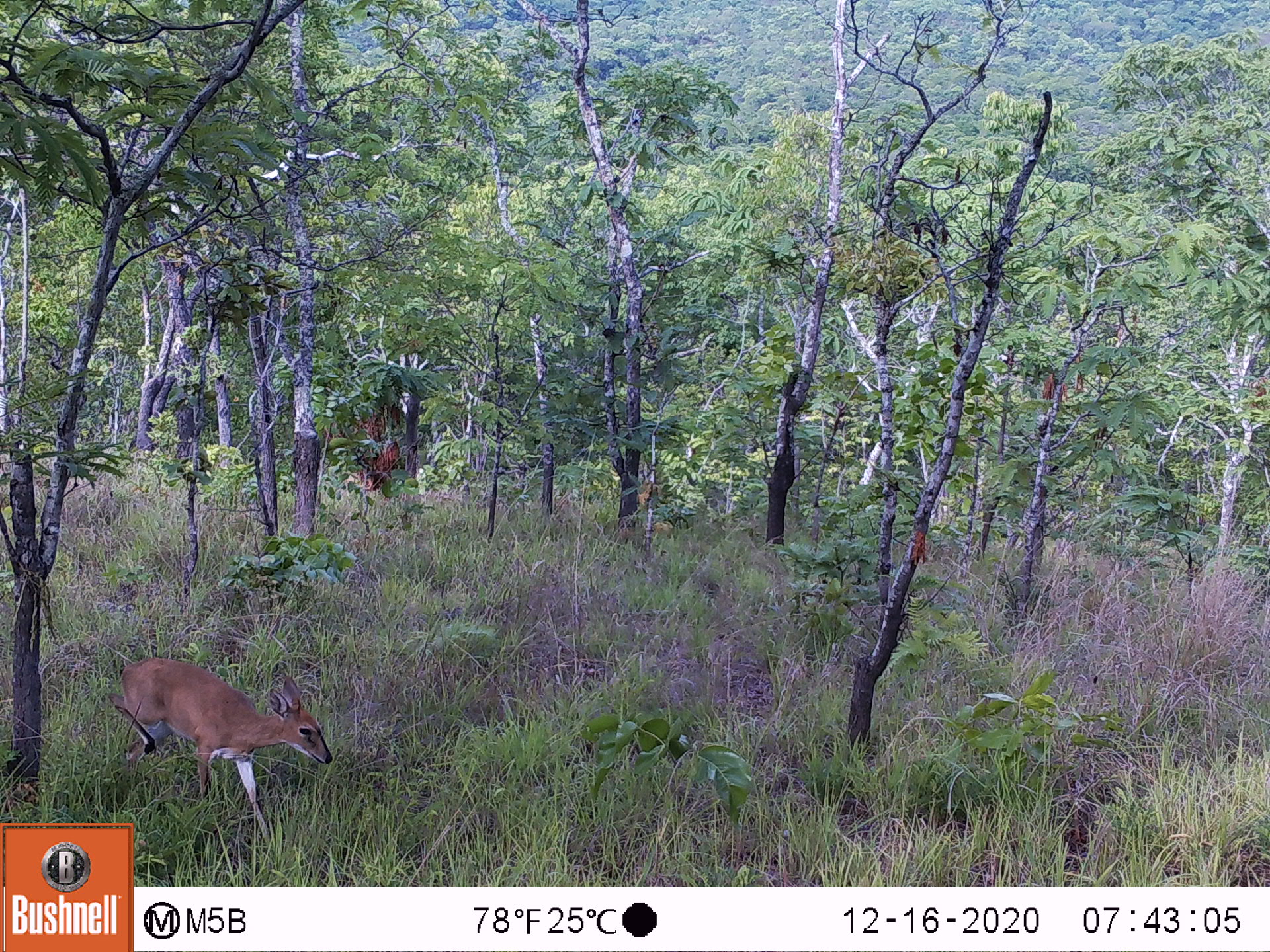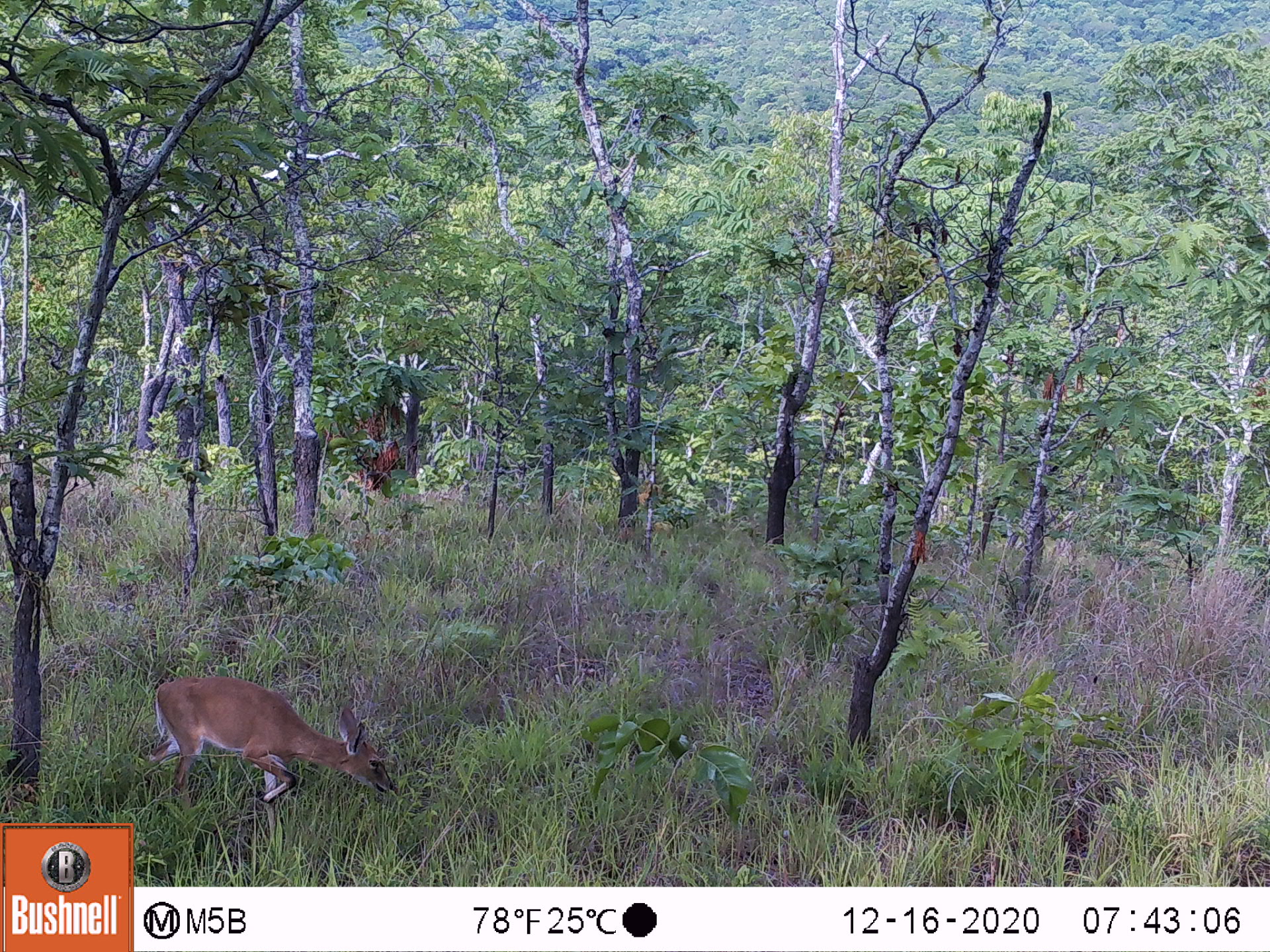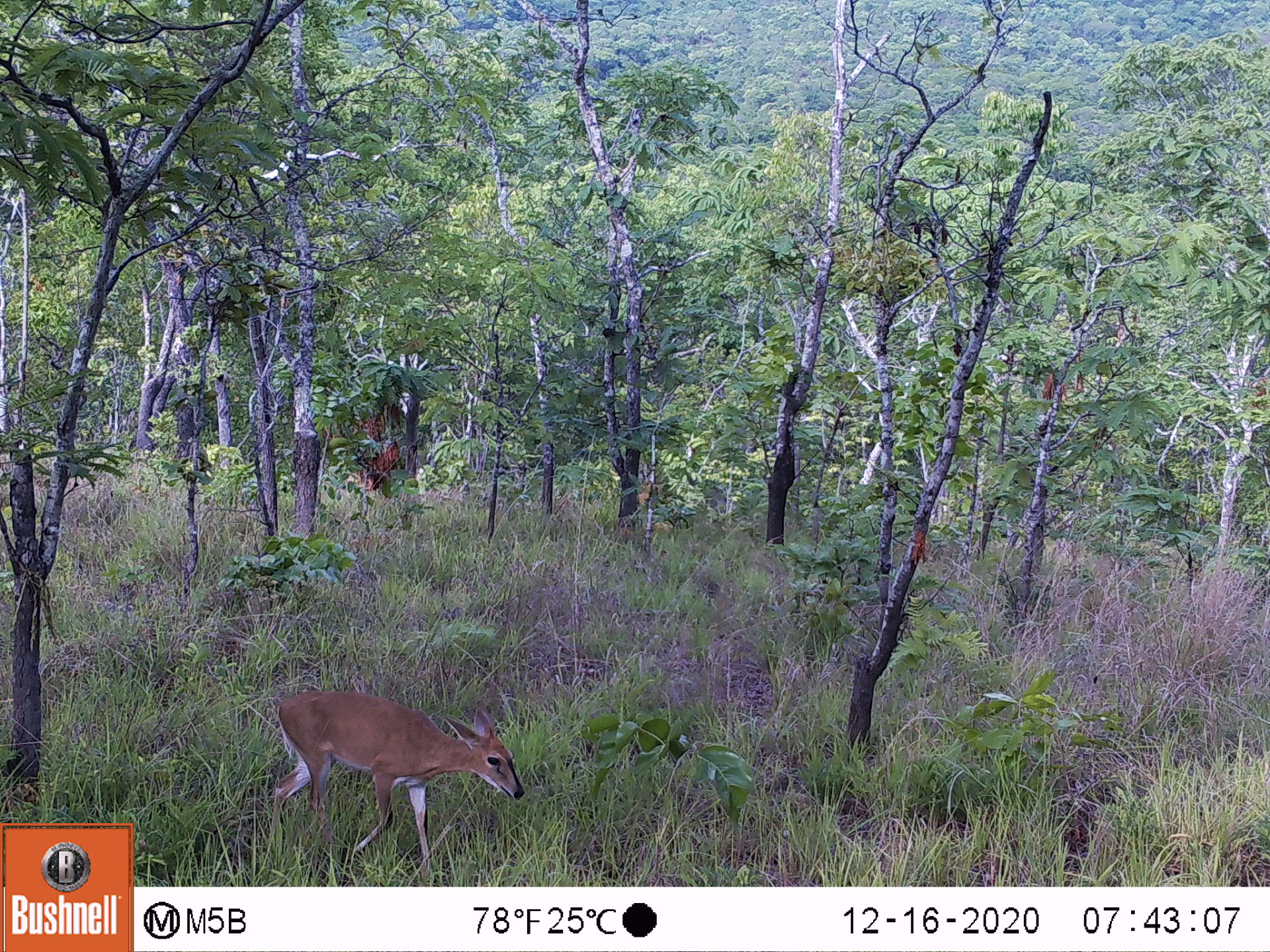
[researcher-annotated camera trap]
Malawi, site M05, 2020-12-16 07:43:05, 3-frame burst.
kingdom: Animalia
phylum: Chordata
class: Mammalia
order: Artiodactyla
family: Bovidae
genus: Sylvicapra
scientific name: Sylvicapra grimmia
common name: common duiker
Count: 1.